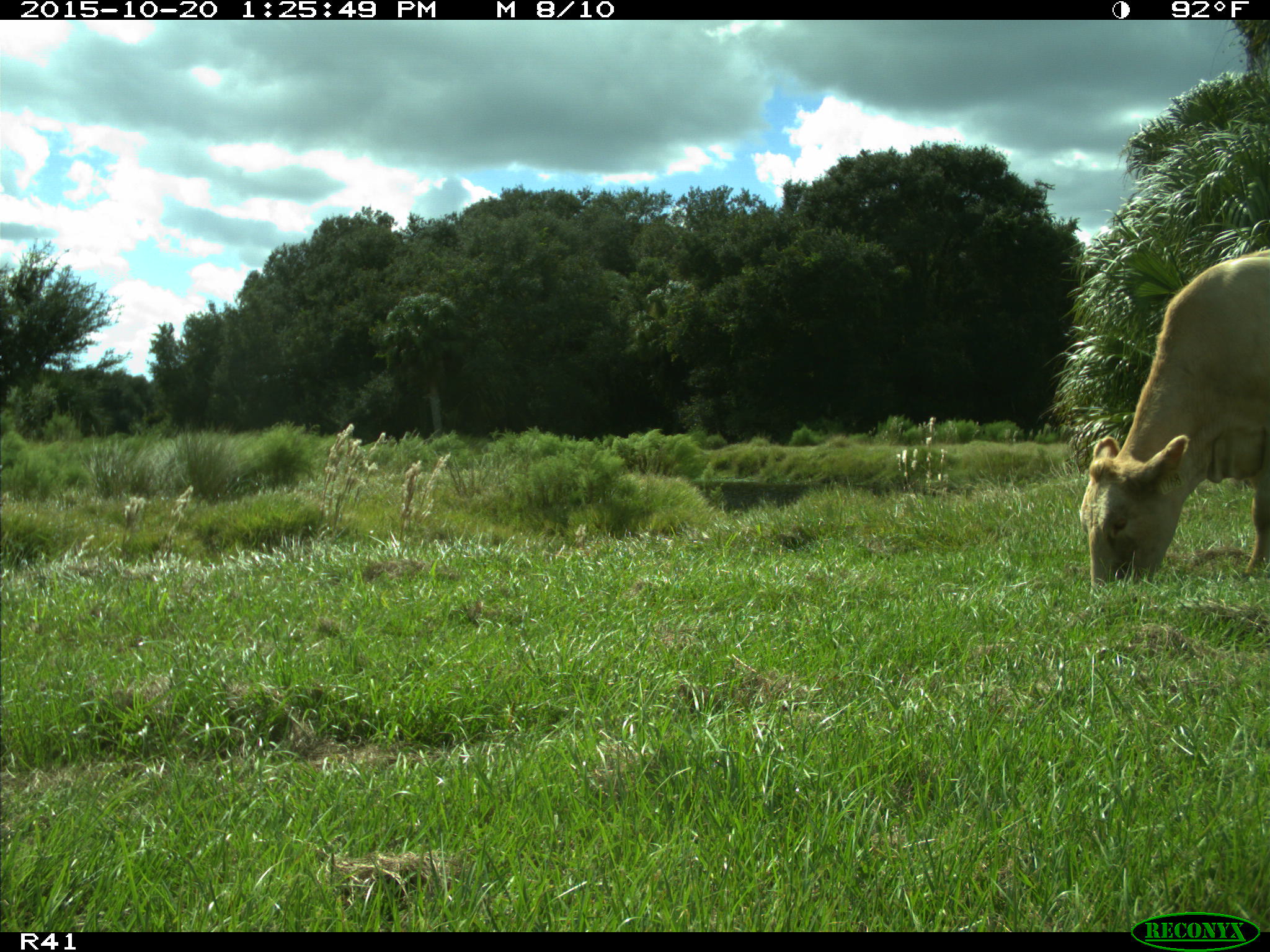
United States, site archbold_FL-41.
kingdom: Animalia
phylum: Chordata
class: Mammalia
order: Artiodactyla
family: Bovidae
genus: Bos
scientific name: Bos taurus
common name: domestic cow